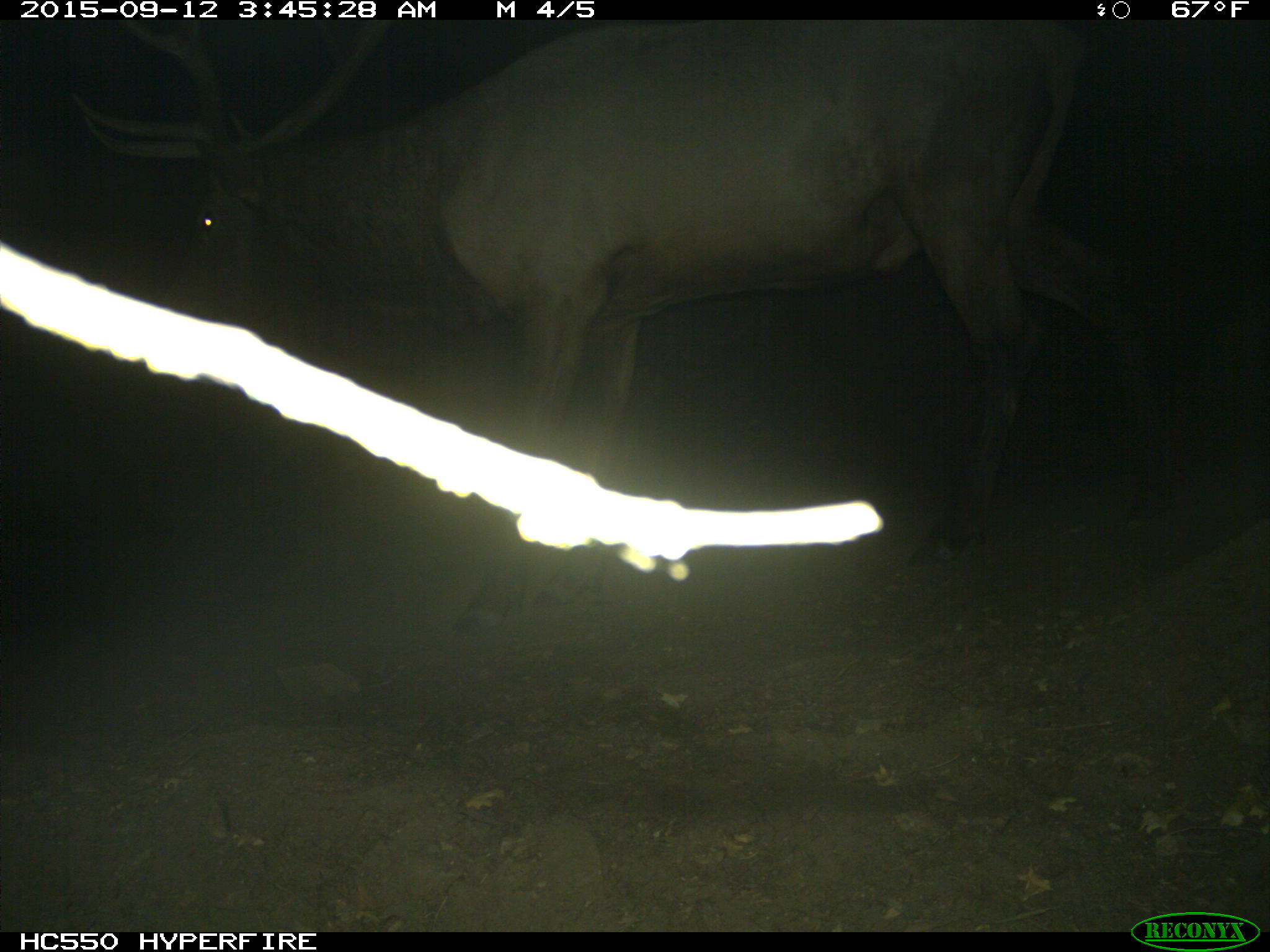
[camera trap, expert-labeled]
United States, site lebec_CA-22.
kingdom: Animalia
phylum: Chordata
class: Mammalia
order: Artiodactyla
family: Cervidae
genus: Cervus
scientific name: Cervus canadensis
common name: elk